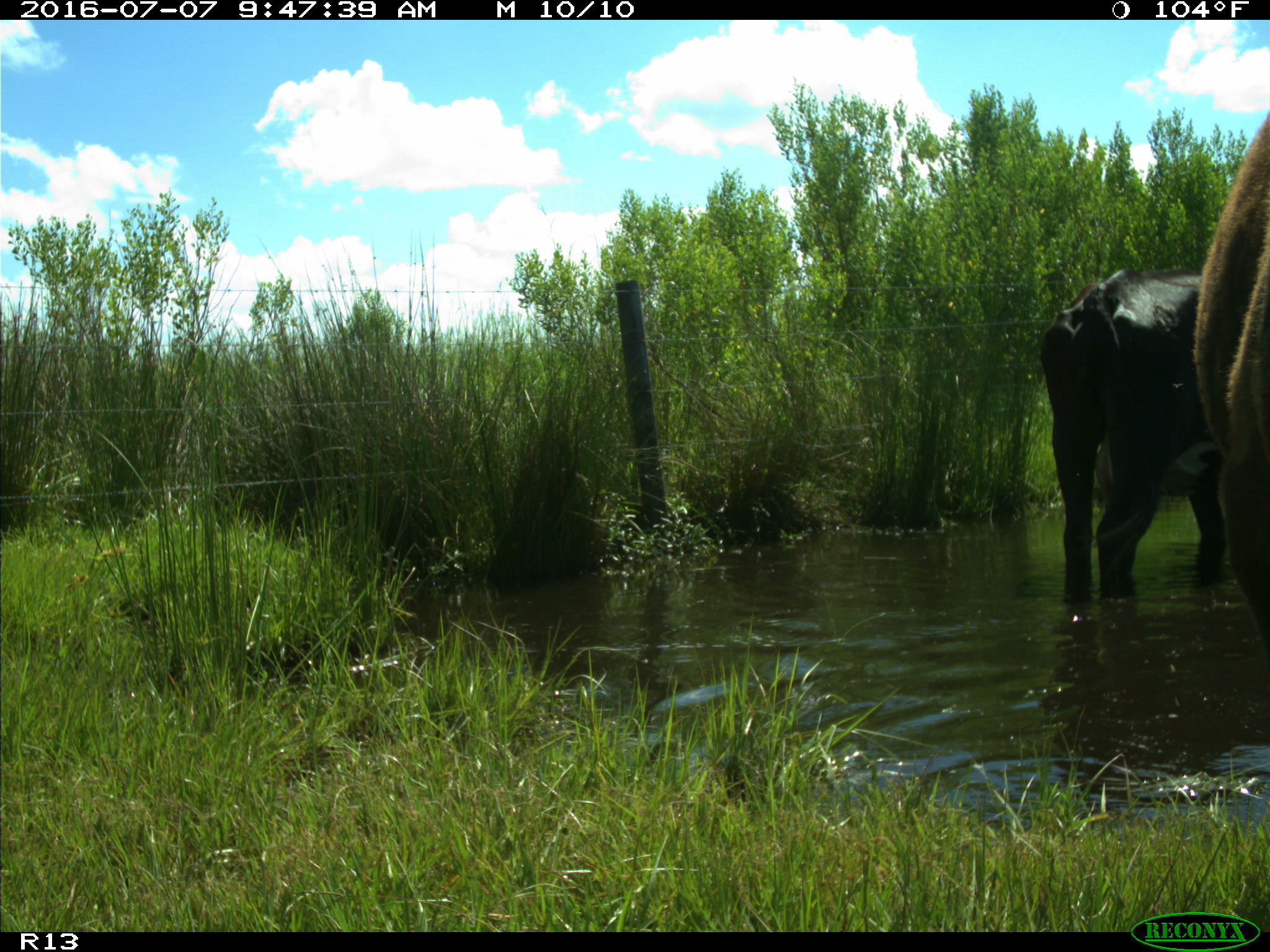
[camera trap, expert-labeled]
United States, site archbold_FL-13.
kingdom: Animalia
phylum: Chordata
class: Mammalia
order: Artiodactyla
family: Bovidae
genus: Bos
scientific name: Bos taurus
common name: domestic cow